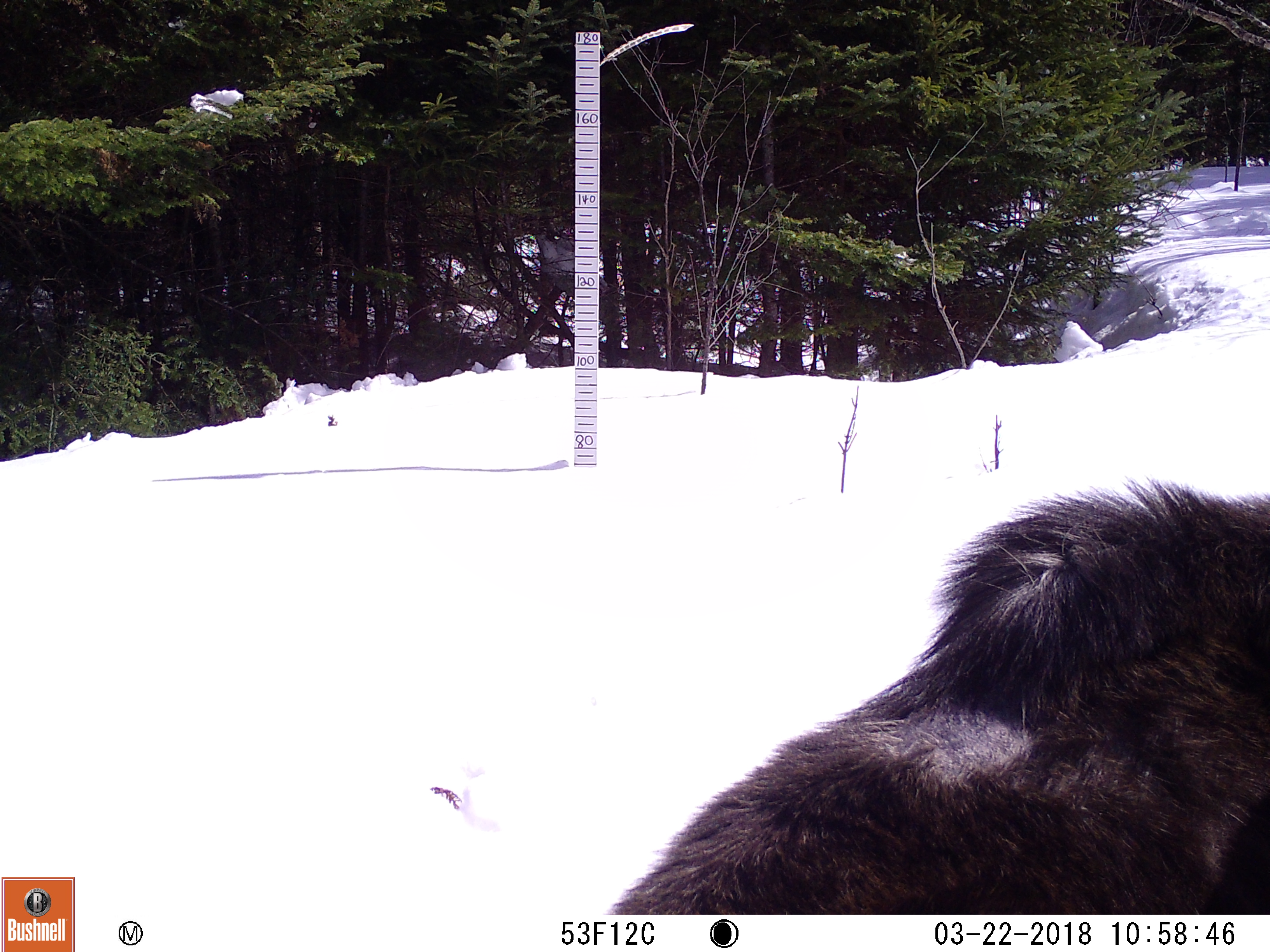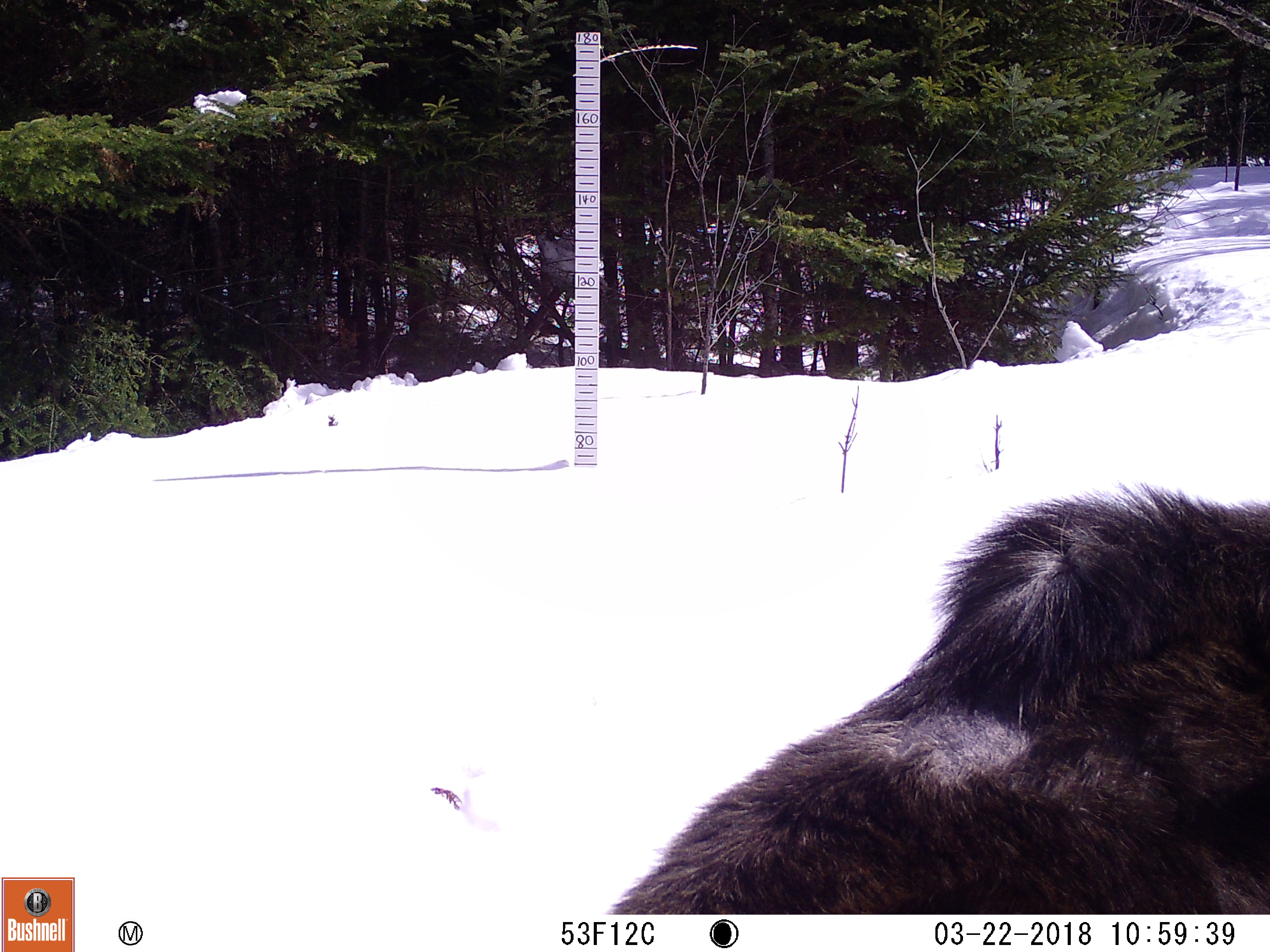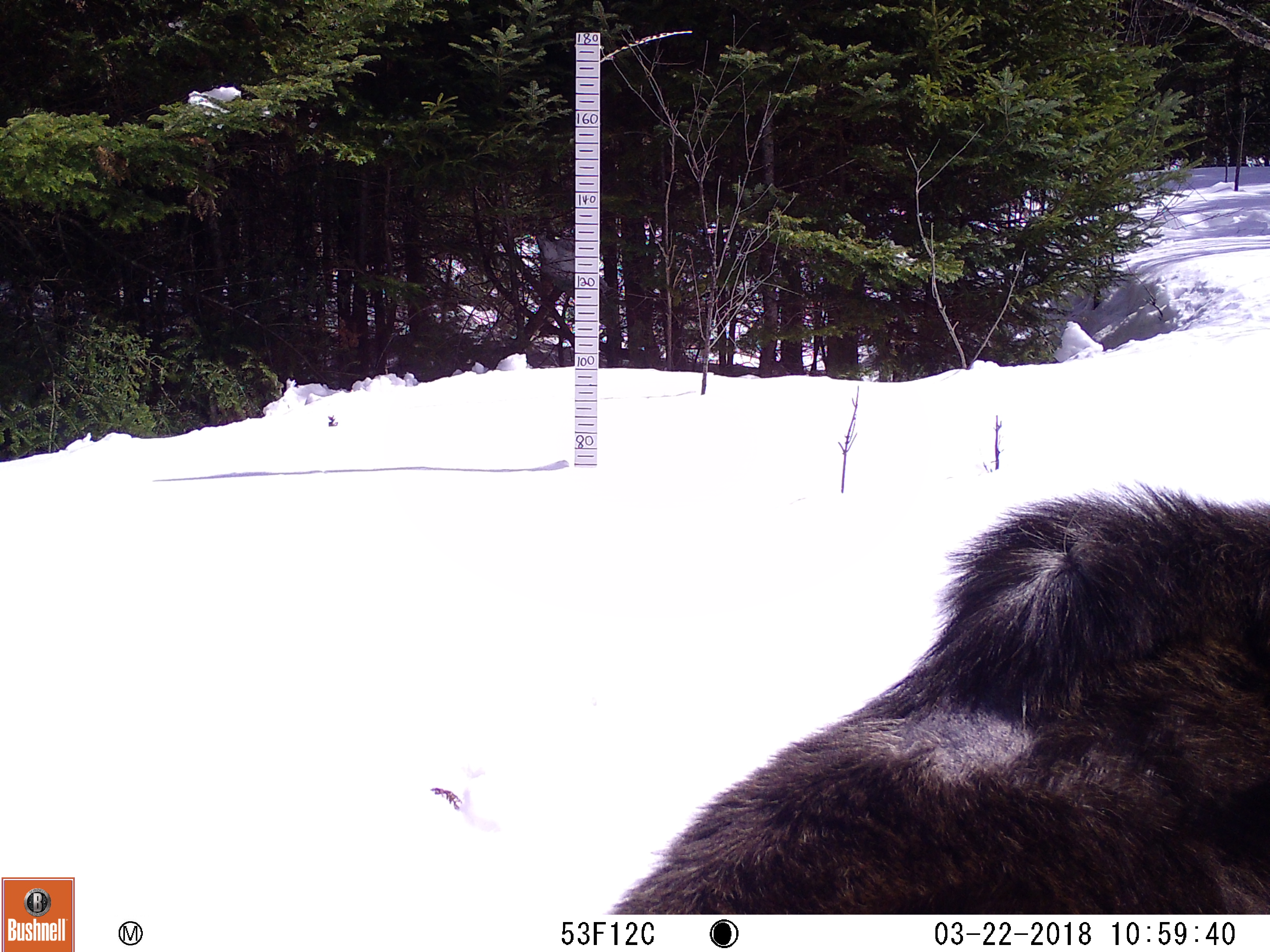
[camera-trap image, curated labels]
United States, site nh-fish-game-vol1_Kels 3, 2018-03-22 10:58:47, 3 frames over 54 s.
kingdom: Animalia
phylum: Chordata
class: Mammalia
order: Artiodactyla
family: Cervidae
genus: Alces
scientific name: Alces alces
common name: moose